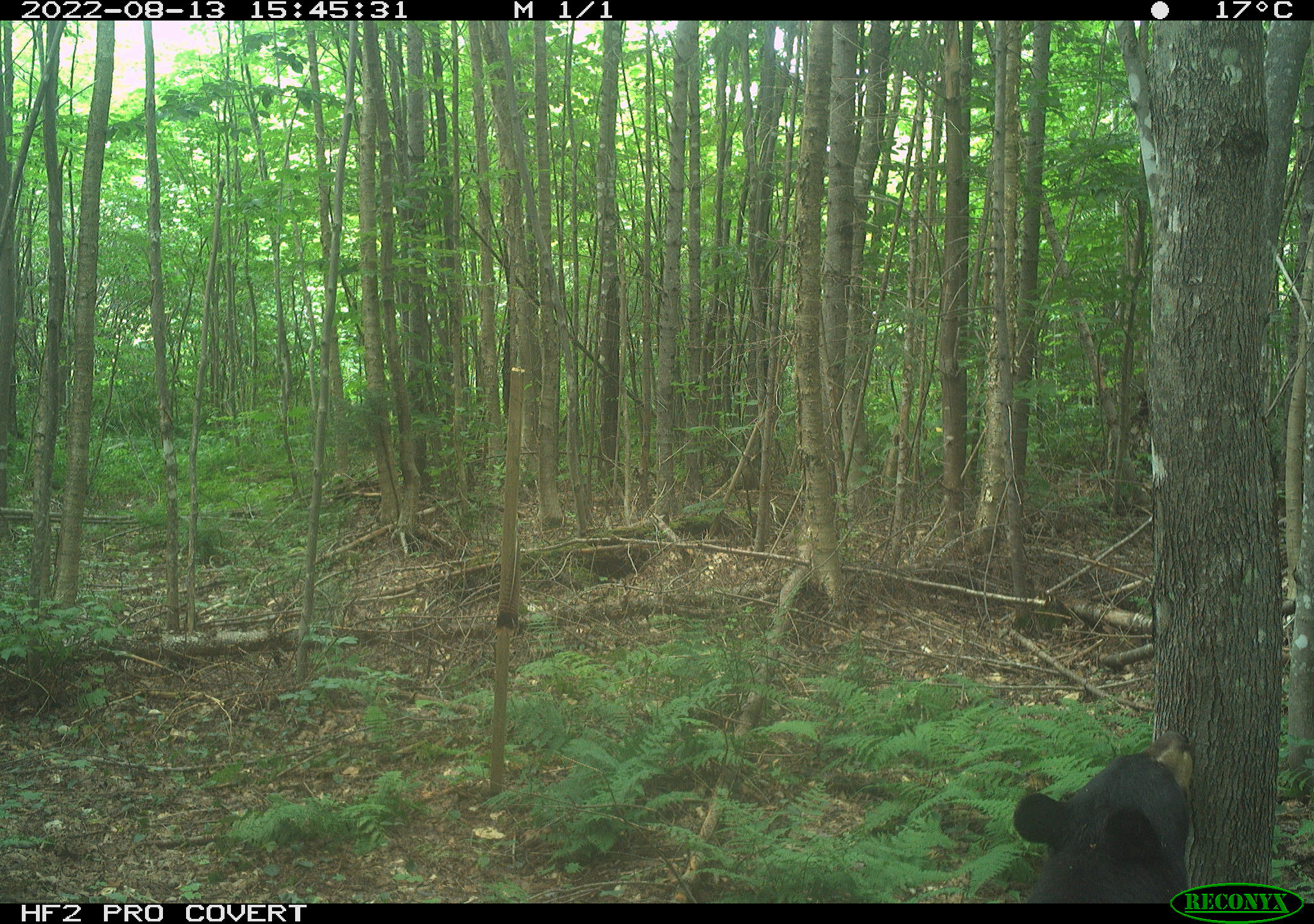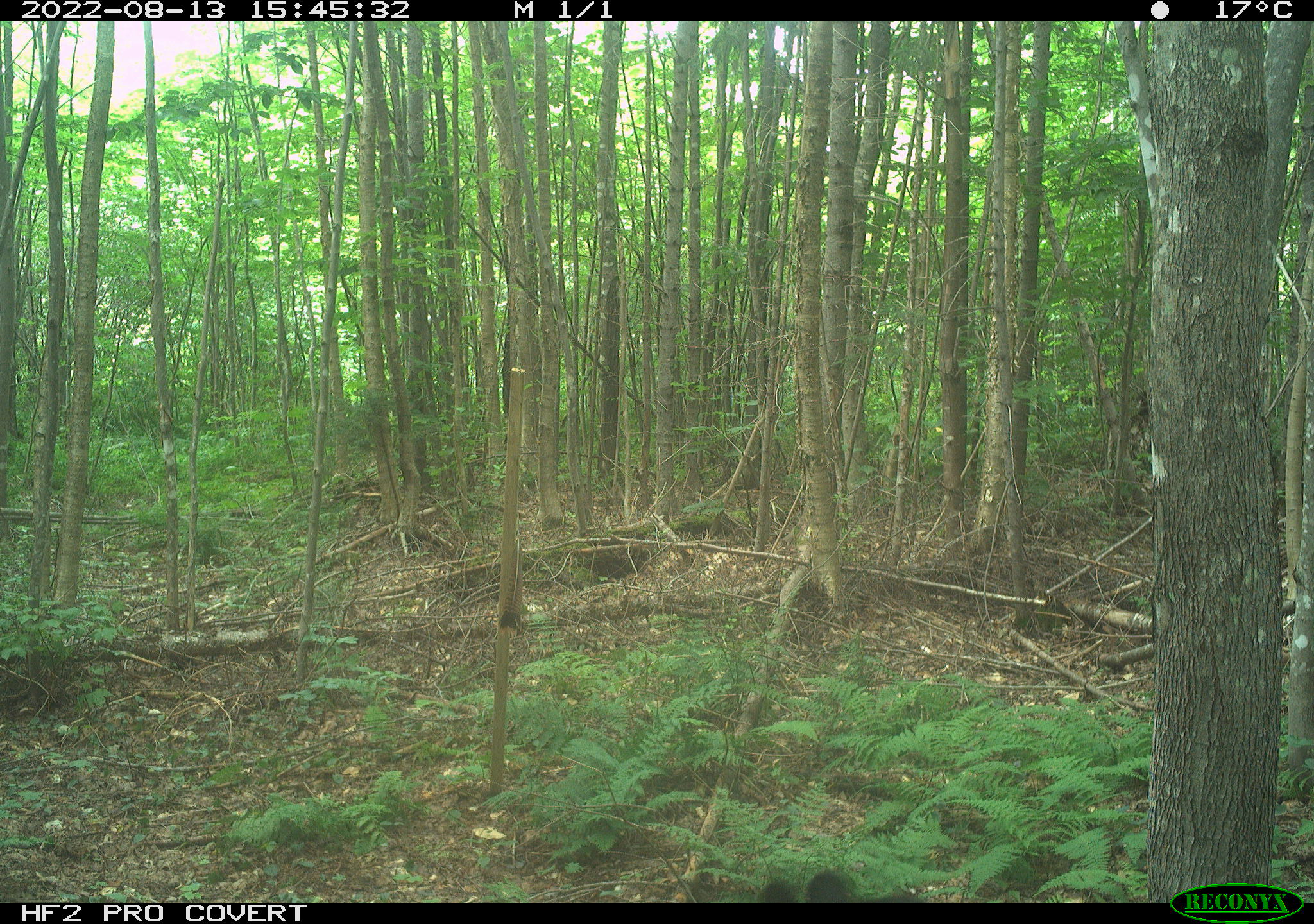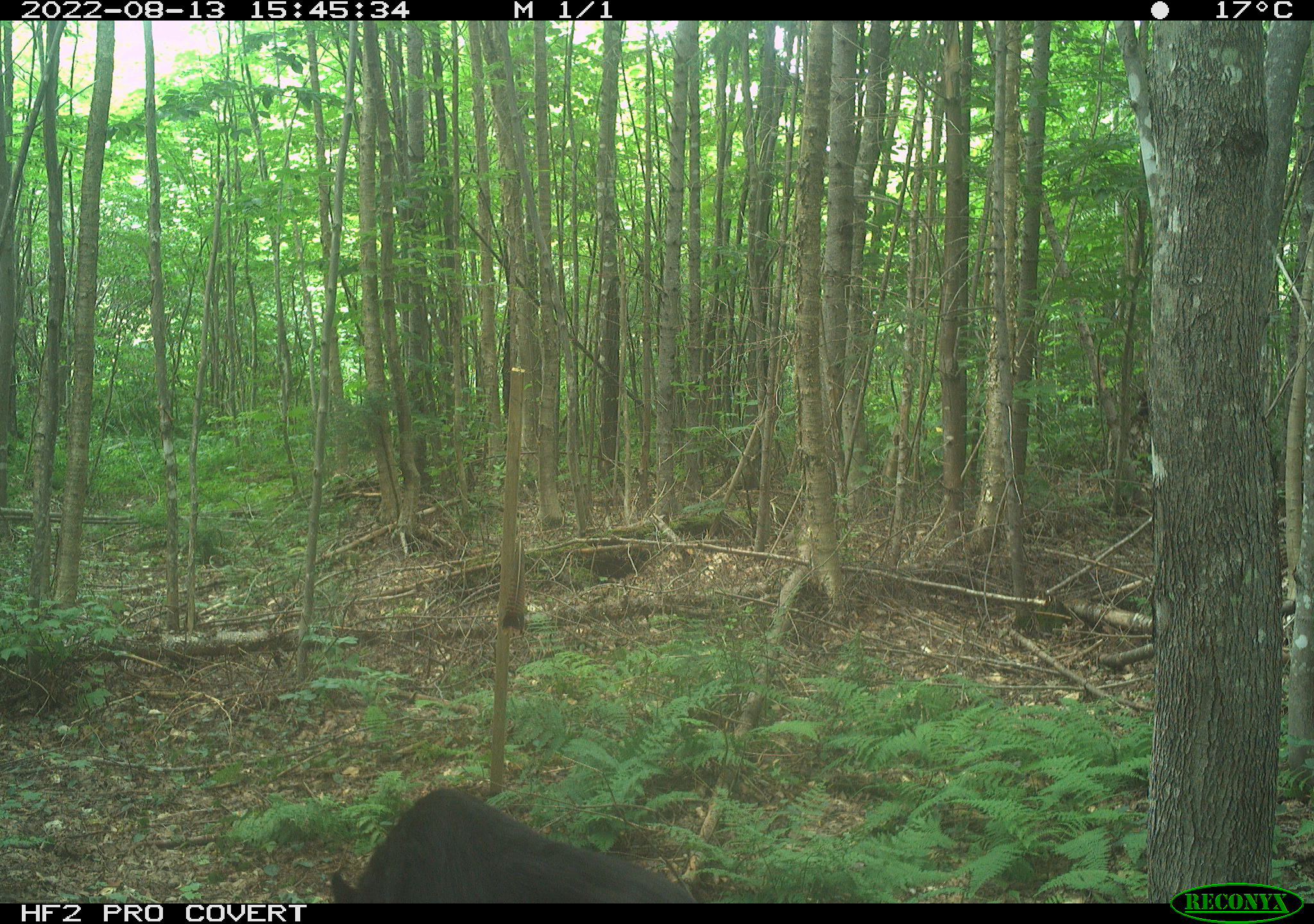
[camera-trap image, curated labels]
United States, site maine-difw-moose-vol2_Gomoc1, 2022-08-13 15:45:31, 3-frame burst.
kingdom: Animalia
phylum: Chordata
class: Mammalia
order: Carnivora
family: Ursidae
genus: Ursus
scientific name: Ursus americanus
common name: black bear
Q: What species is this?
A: Black bear (Ursus americanus).